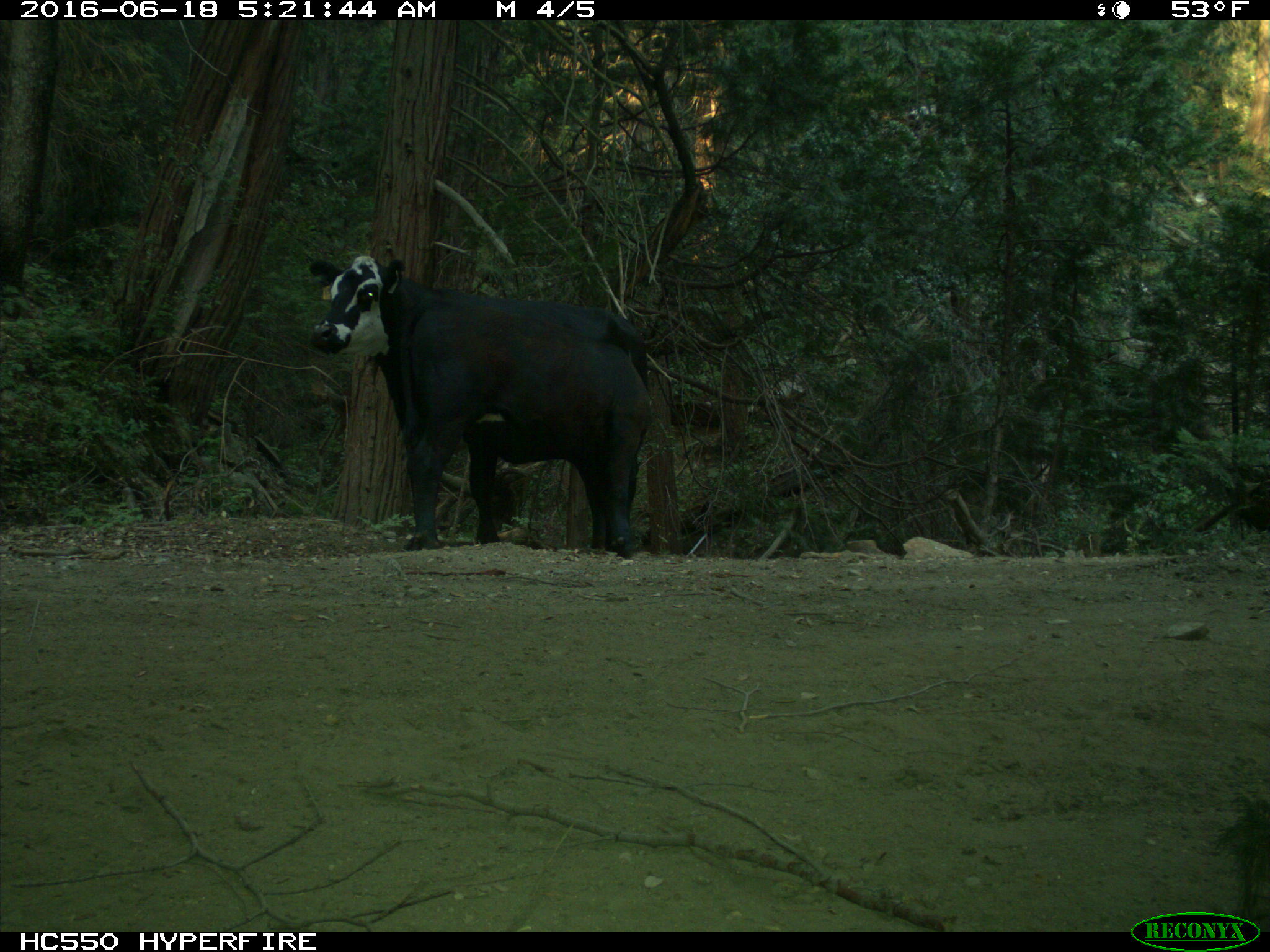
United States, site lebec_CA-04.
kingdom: Animalia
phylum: Chordata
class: Mammalia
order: Artiodactyla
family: Bovidae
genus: Bos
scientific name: Bos taurus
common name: domestic cow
Bos taurus (domestic cow).